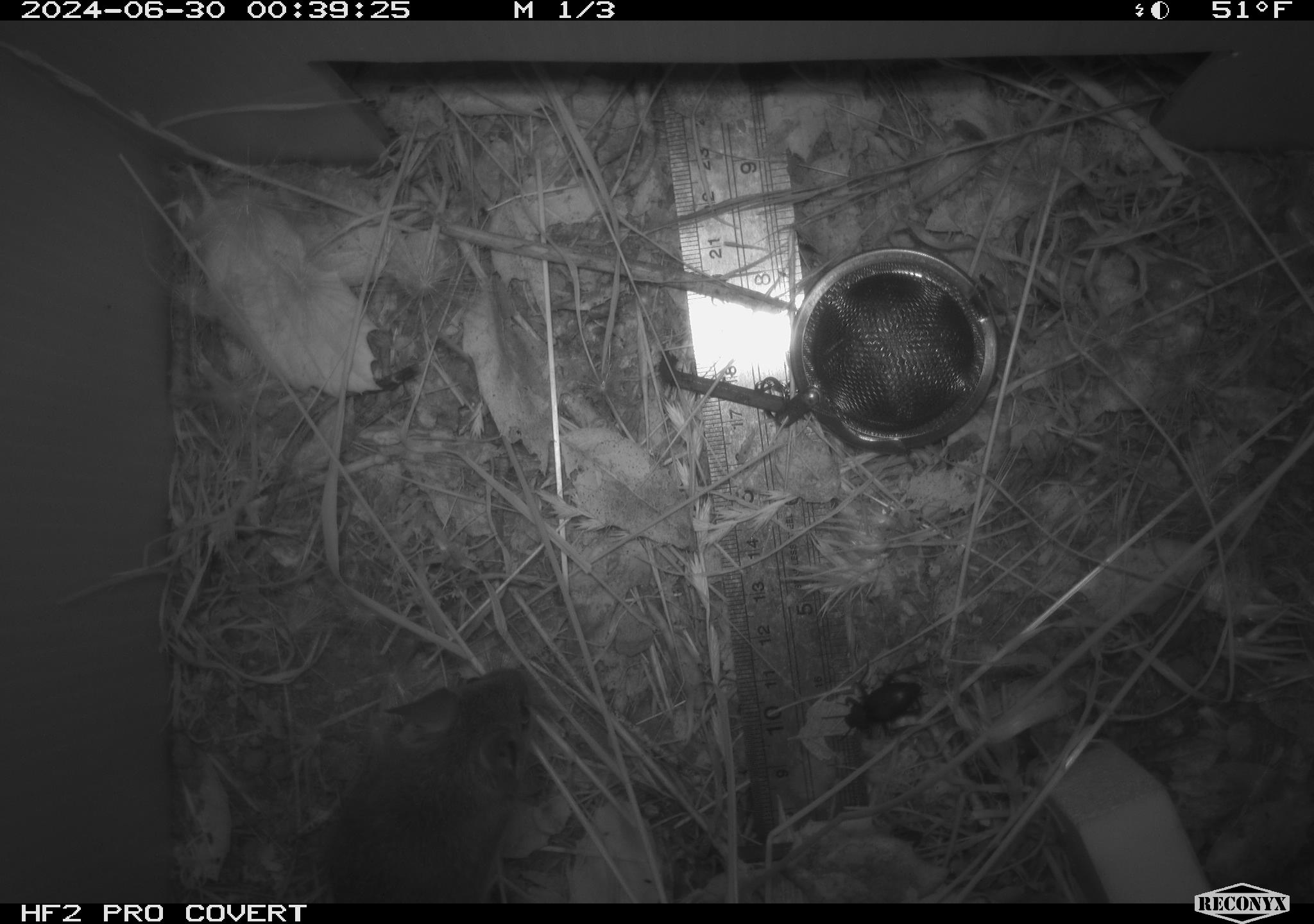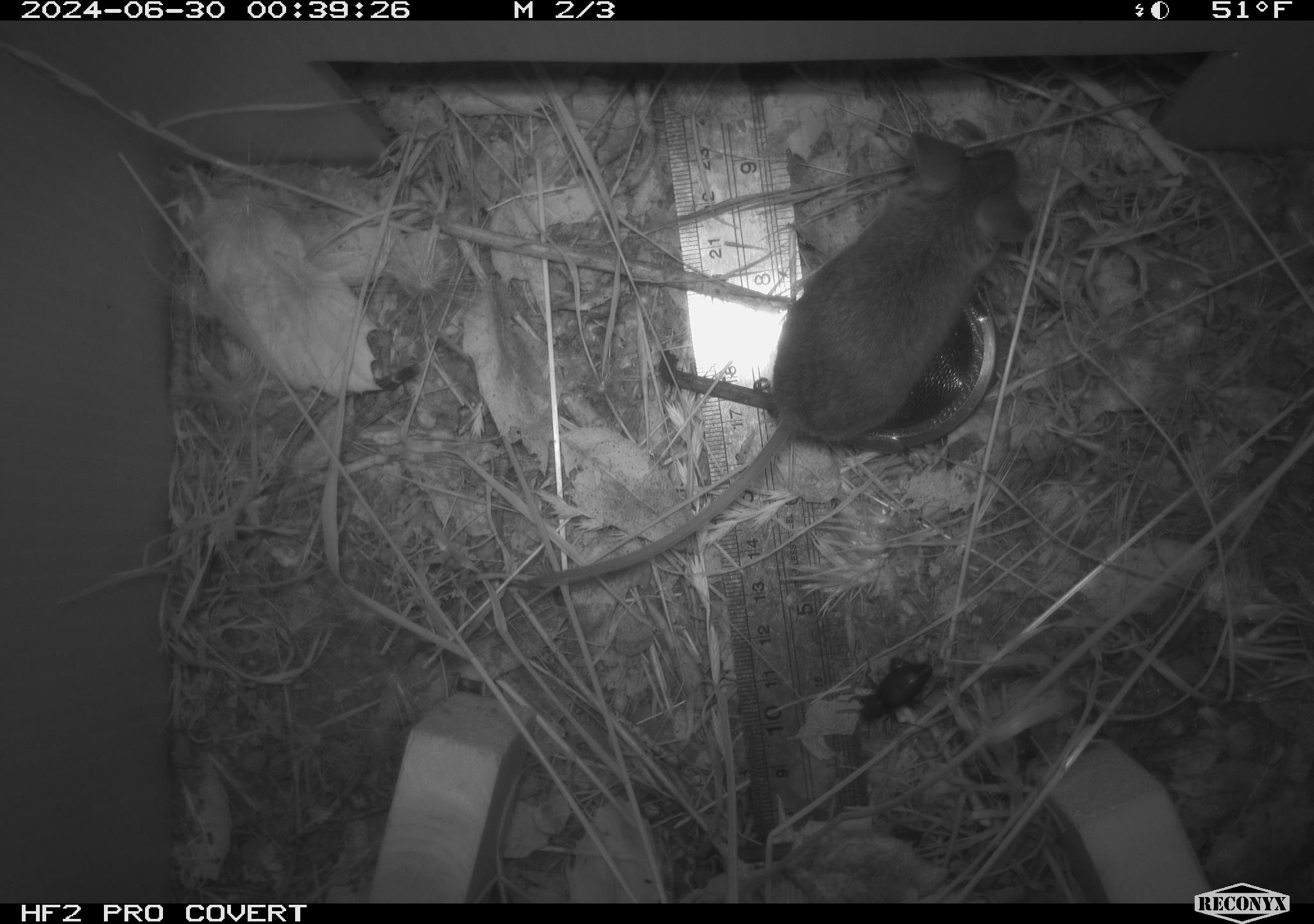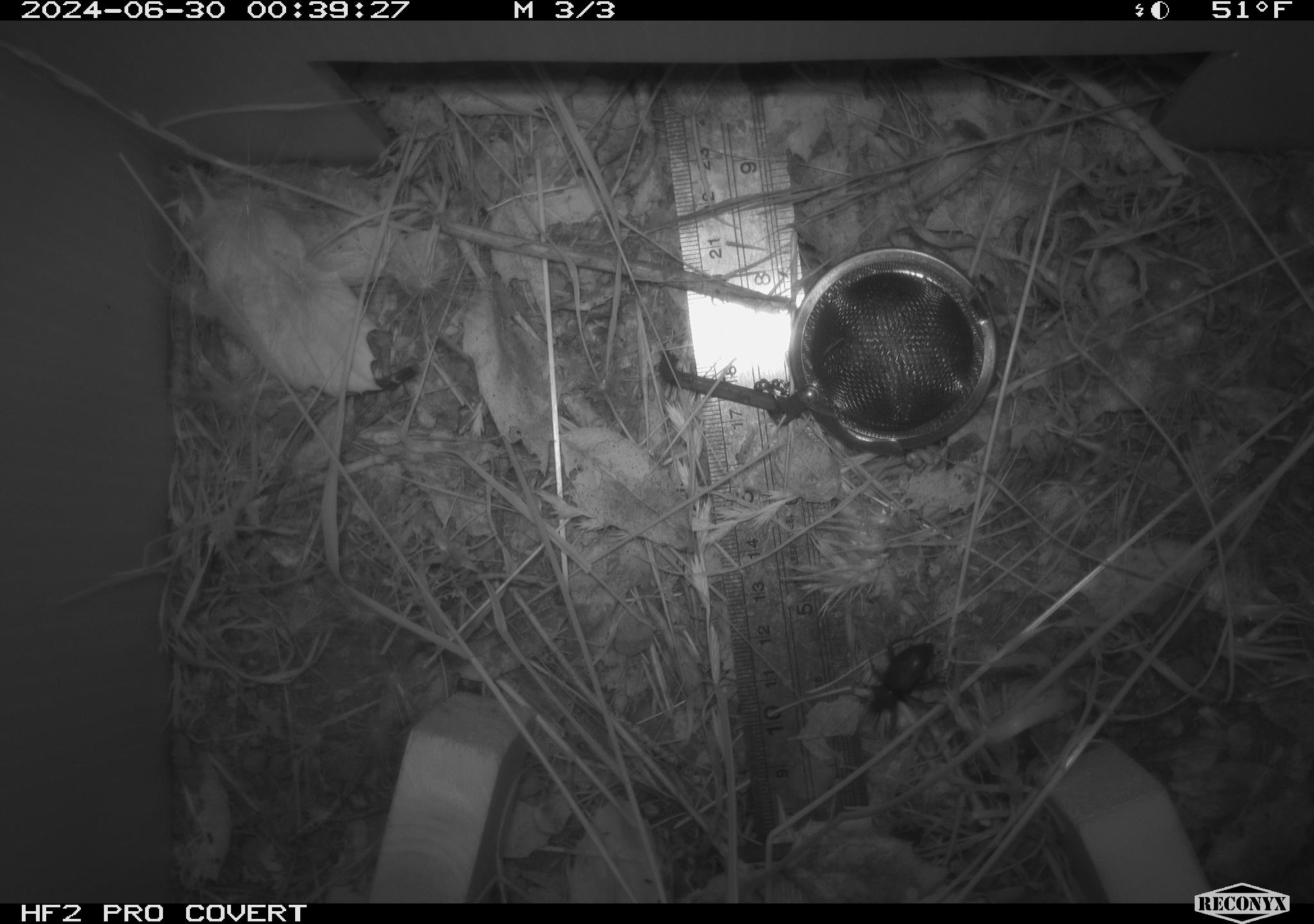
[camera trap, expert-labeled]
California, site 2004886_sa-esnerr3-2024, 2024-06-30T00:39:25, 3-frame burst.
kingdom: Animalia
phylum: Chordata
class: Mammalia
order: Rodentia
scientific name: Rodentia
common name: rodent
Rodent (Rodentia).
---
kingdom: Animalia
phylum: Arthropoda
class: Insecta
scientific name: Insecta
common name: insect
Insect (Insecta).